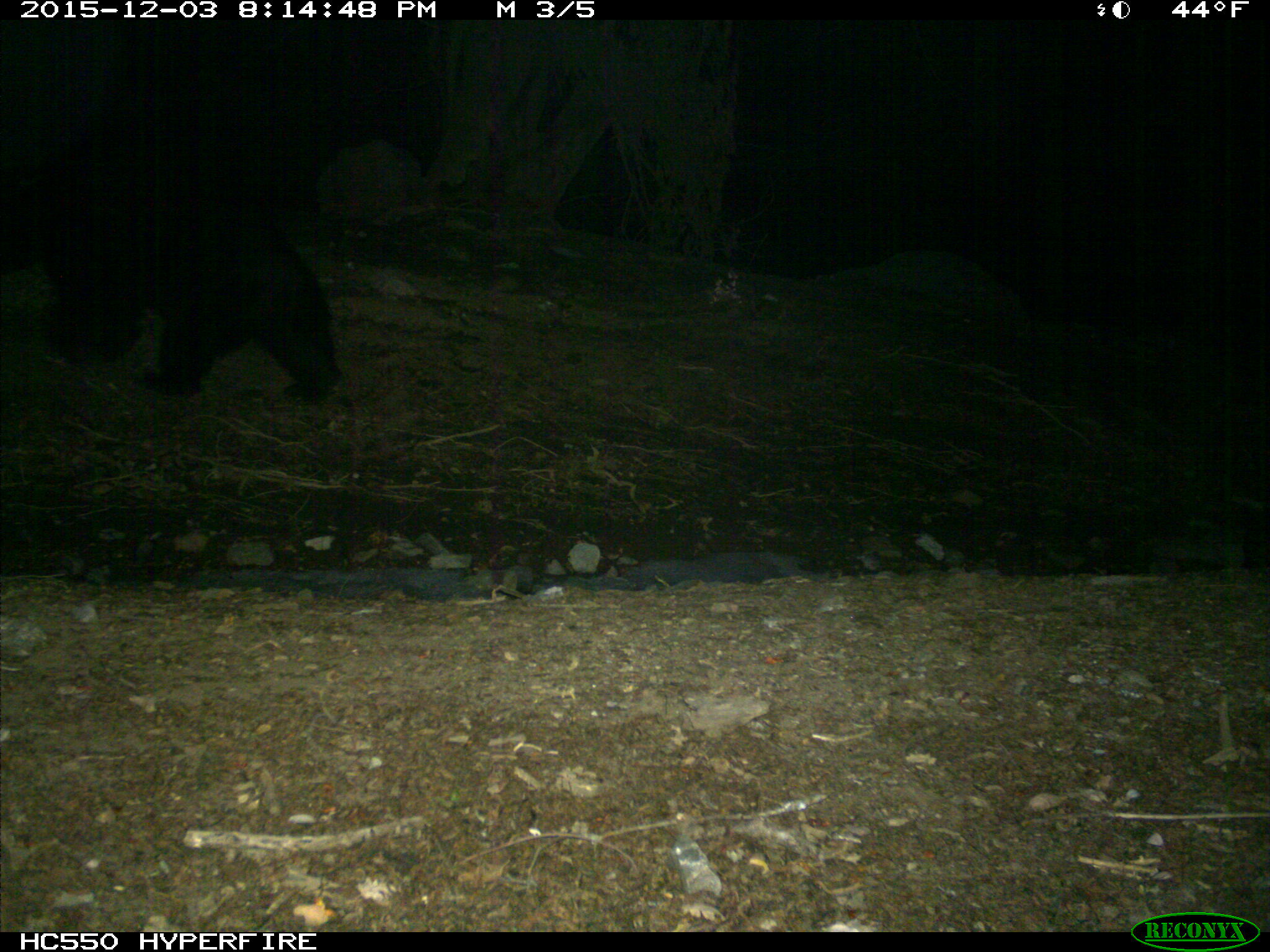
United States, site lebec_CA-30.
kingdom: Animalia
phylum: Chordata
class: Mammalia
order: Carnivora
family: Ursidae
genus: Ursus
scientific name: Ursus americanus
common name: american black bear